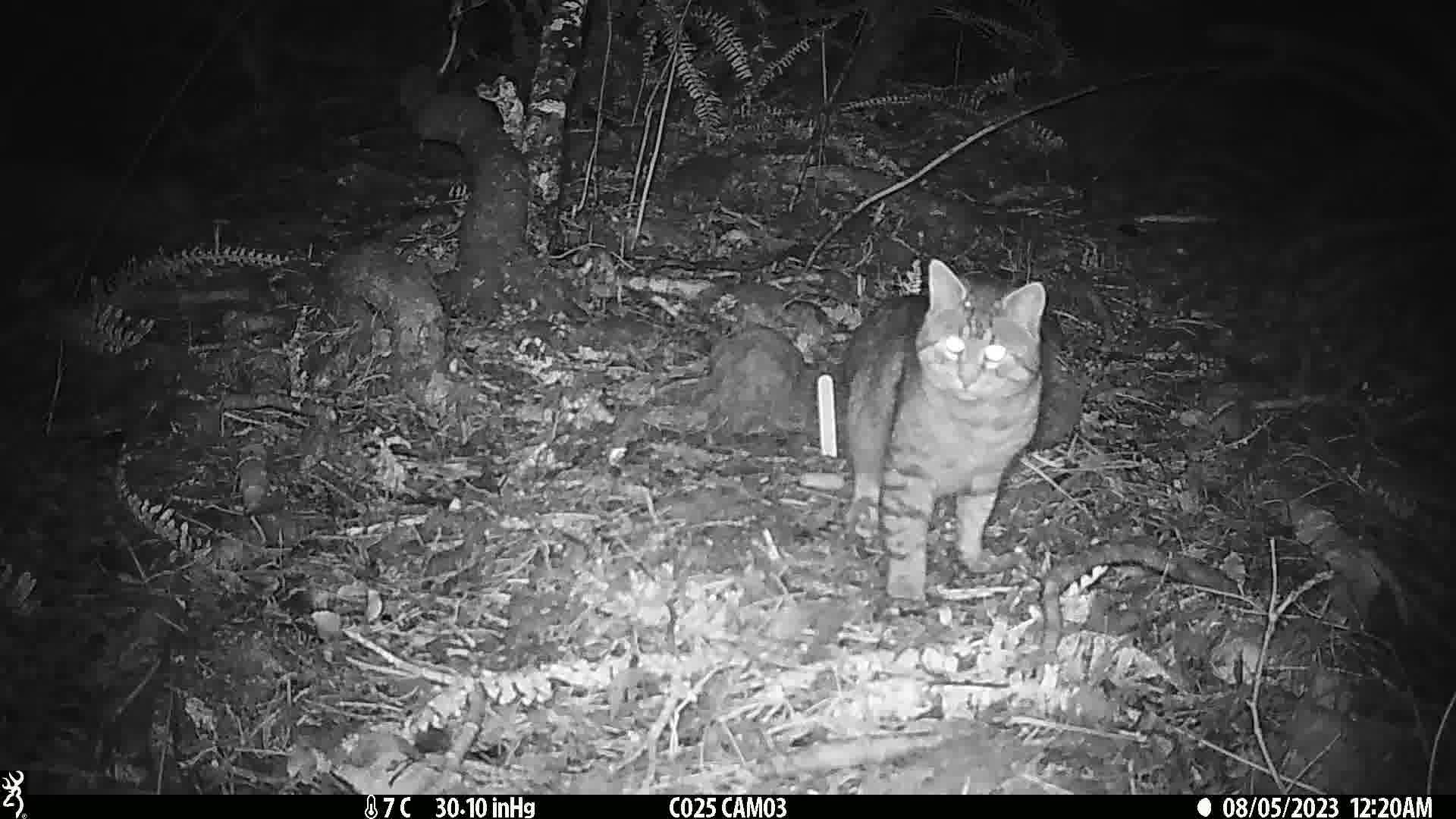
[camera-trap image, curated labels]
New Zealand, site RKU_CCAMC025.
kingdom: Animalia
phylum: Chordata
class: Mammalia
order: Carnivora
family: Felidae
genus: Felis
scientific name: Felis catus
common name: domestic cat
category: cat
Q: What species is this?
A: Cat (domestic cat) (Felis catus).